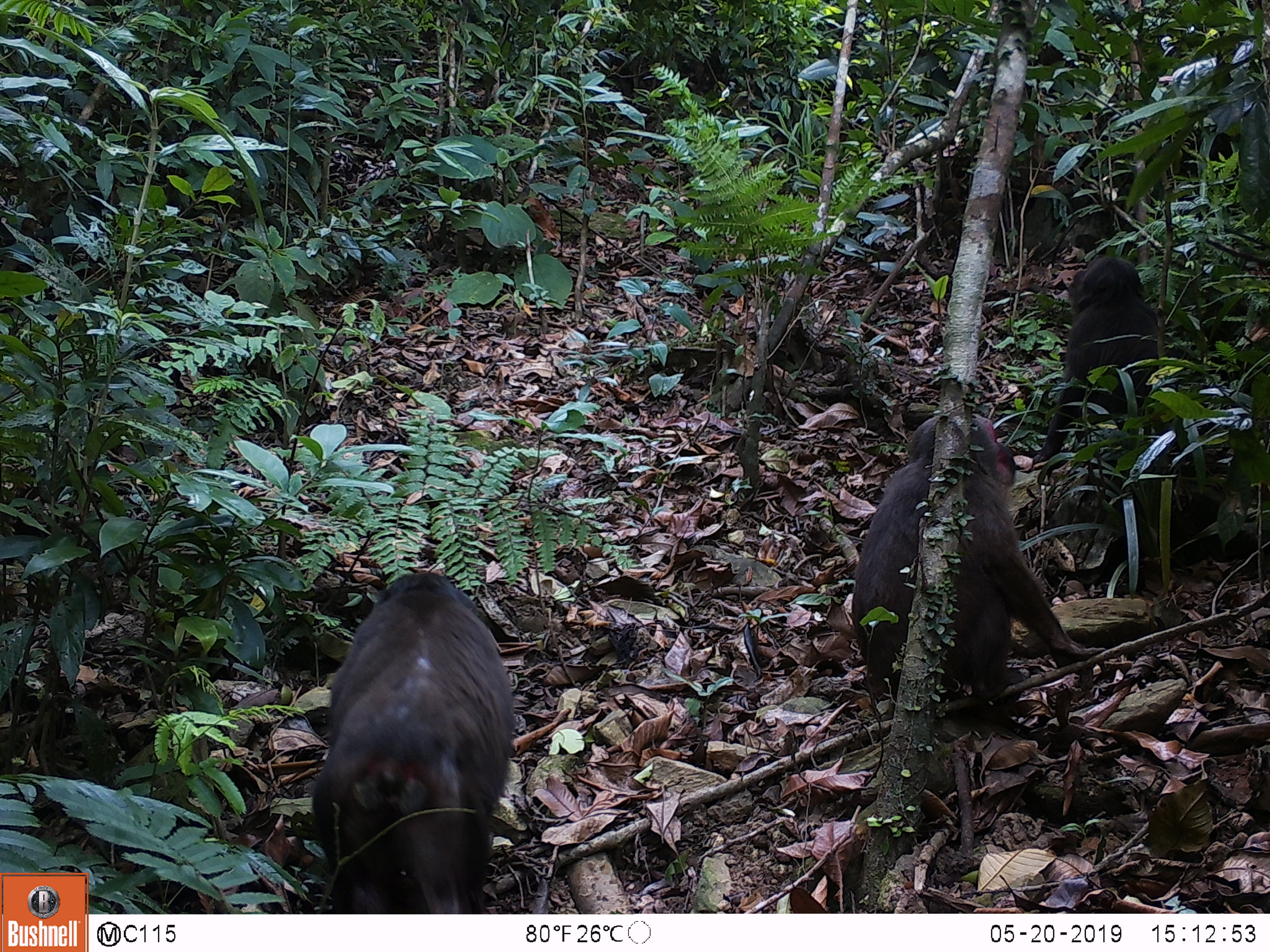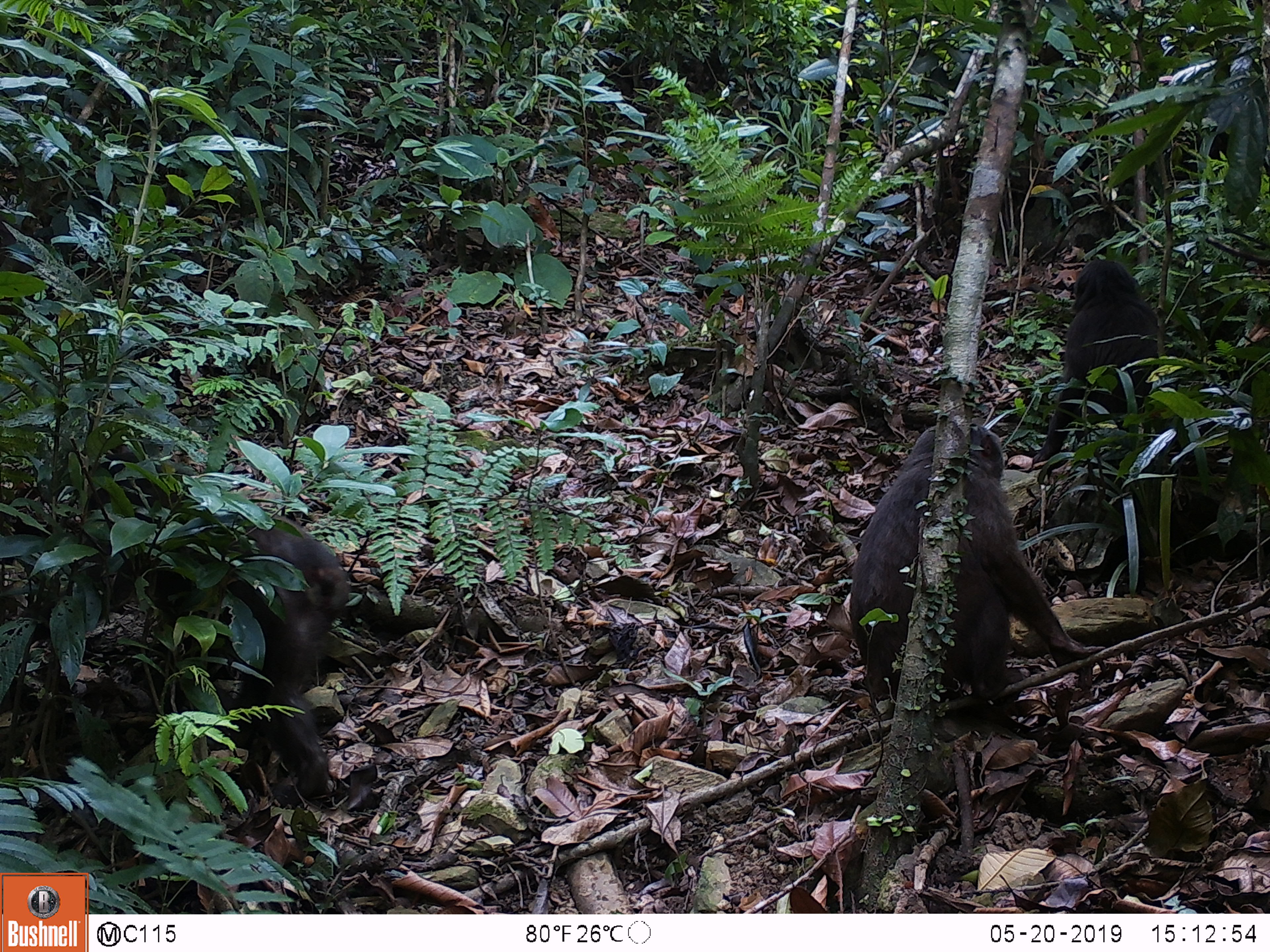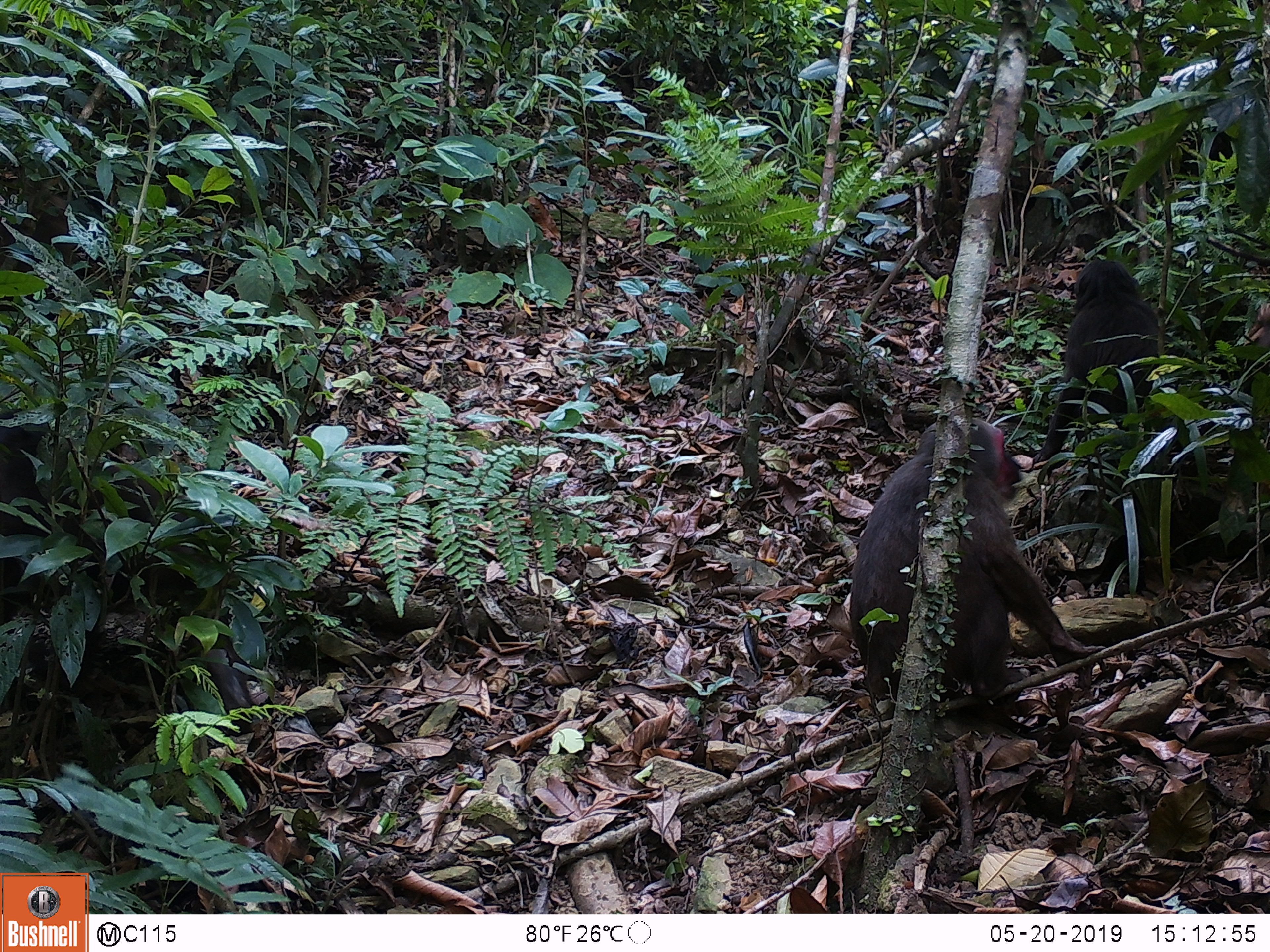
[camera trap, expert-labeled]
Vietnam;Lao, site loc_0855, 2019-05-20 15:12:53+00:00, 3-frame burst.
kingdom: Animalia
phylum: Chordata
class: Mammalia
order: Primates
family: Cercopithecidae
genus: Macaca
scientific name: Macaca arctoides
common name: stump-tailed macaque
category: stump tailed macaque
Stump tailed macaque (stump-tailed macaque) (Macaca arctoides). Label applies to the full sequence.